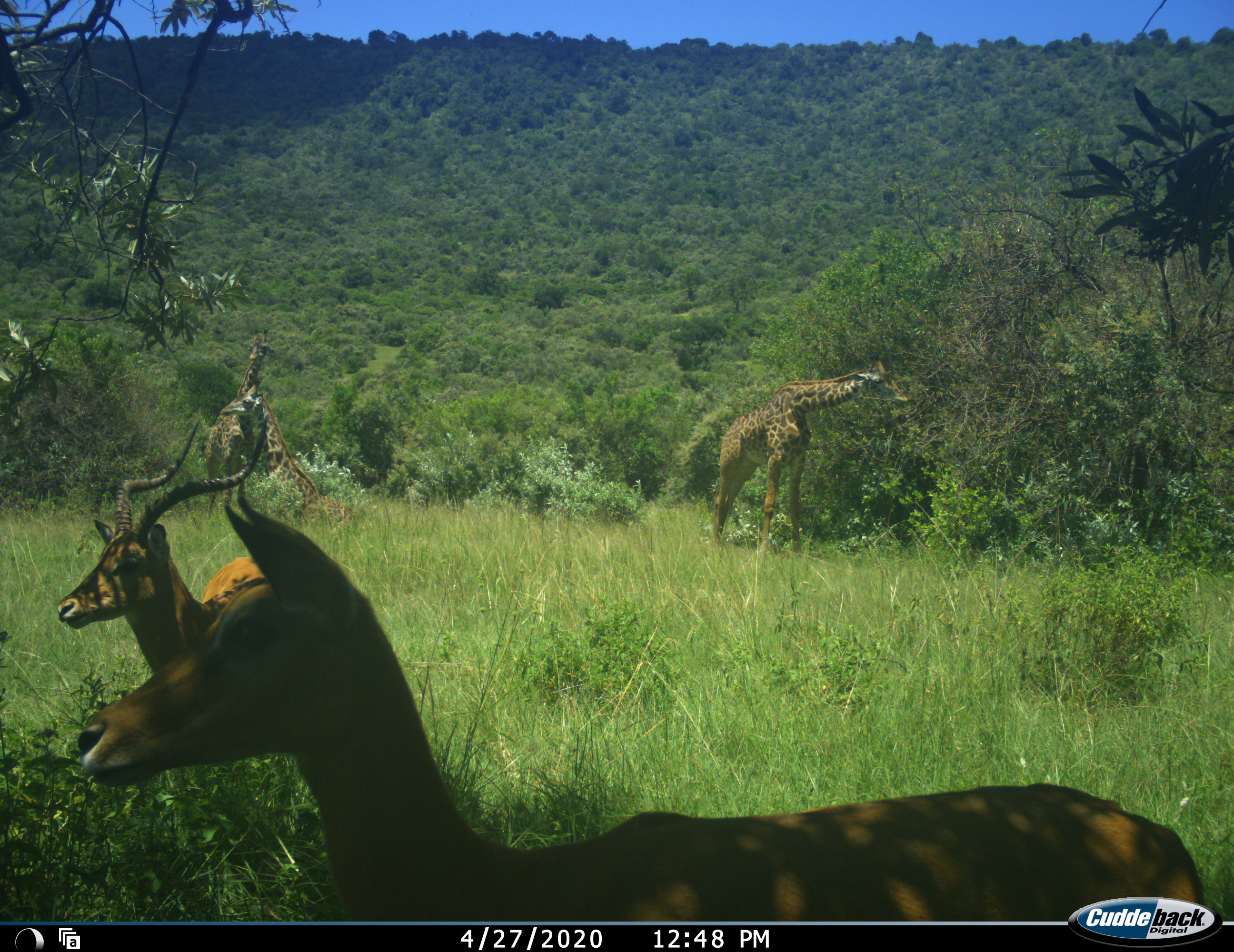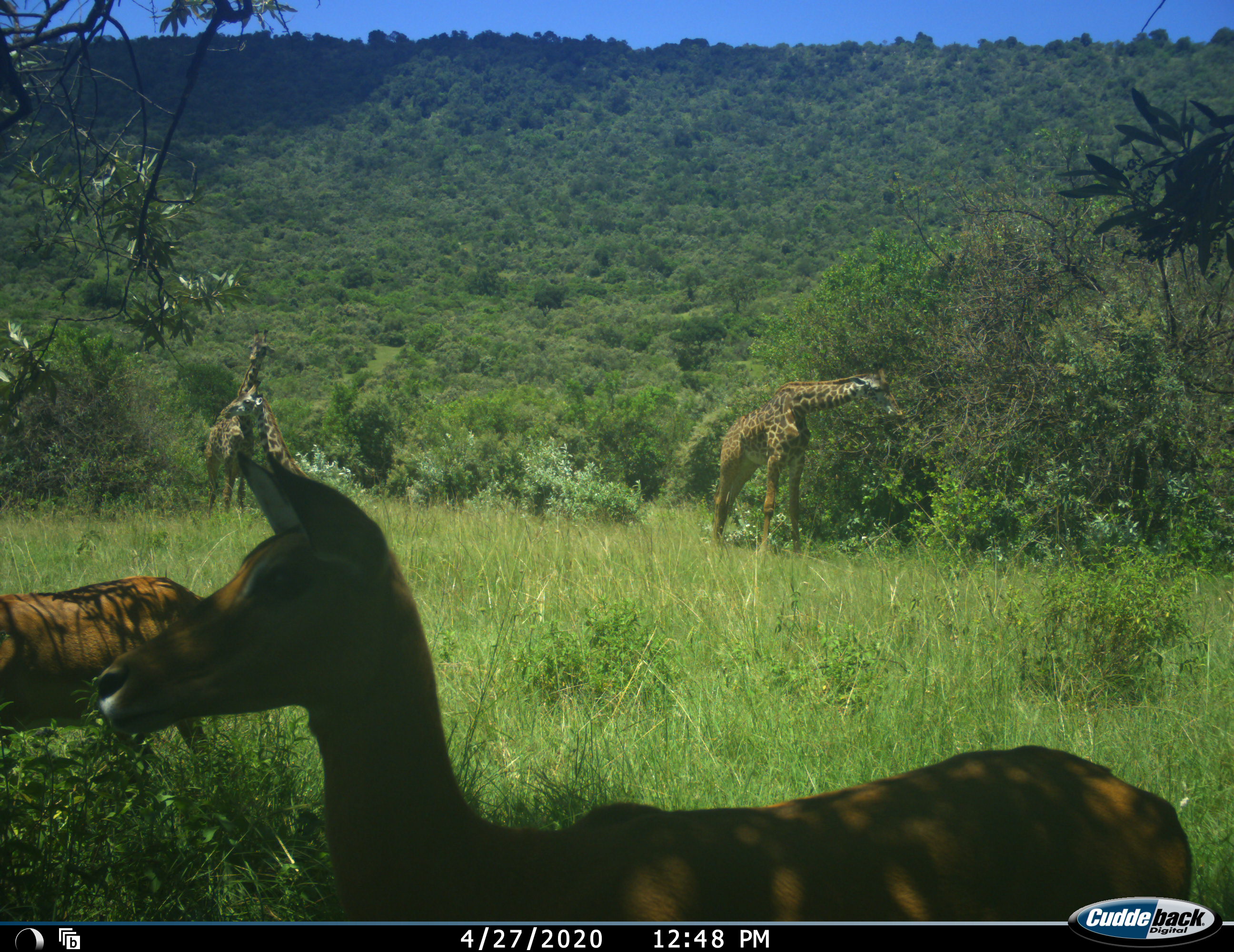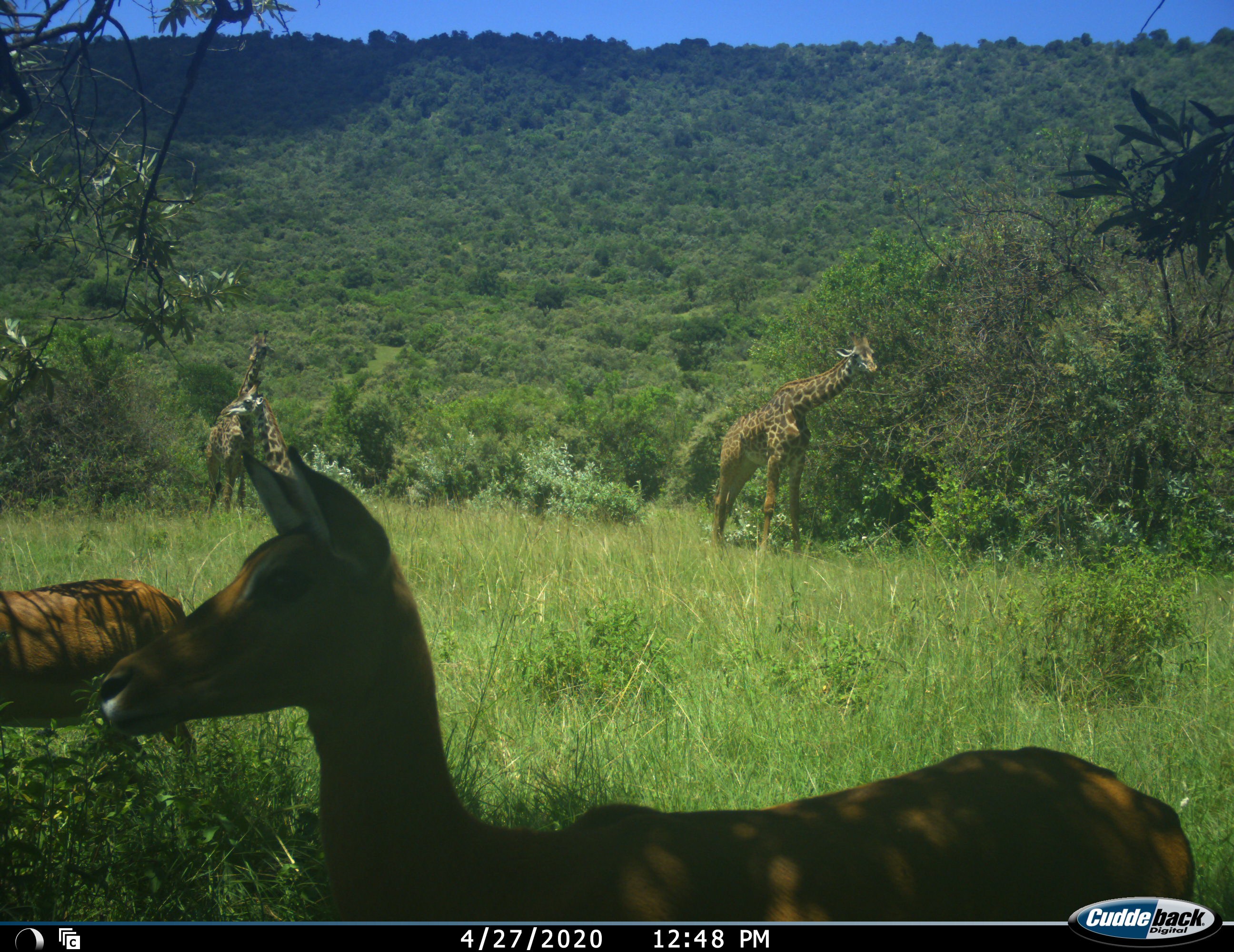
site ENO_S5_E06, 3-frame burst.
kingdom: Animalia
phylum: Chordata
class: Mammalia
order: Artiodactyla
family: Giraffidae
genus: Giraffa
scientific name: Giraffa camelopardalis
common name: giraffe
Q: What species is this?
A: Giraffe (Giraffa camelopardalis).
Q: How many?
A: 3.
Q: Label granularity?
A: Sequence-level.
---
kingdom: Animalia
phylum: Chordata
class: Mammalia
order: Artiodactyla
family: Bovidae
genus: Aepyceros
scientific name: Aepyceros melampus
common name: impala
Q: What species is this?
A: Impala (Aepyceros melampus).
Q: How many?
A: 2.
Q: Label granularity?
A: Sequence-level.